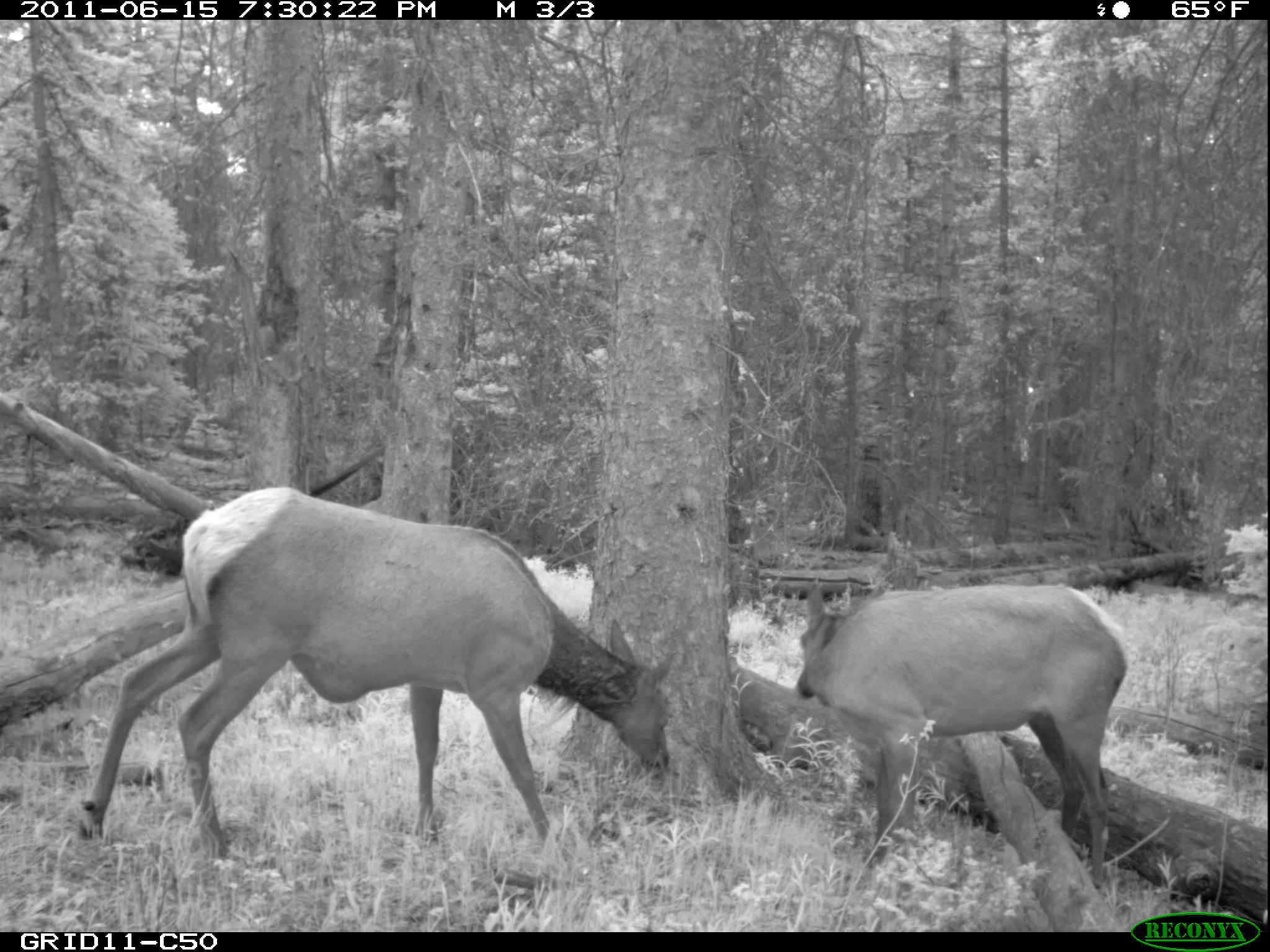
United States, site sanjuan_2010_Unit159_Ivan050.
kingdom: Animalia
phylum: Chordata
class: Mammalia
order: Artiodactyla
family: Cervidae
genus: Cervus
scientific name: Cervus elaphus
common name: red deer